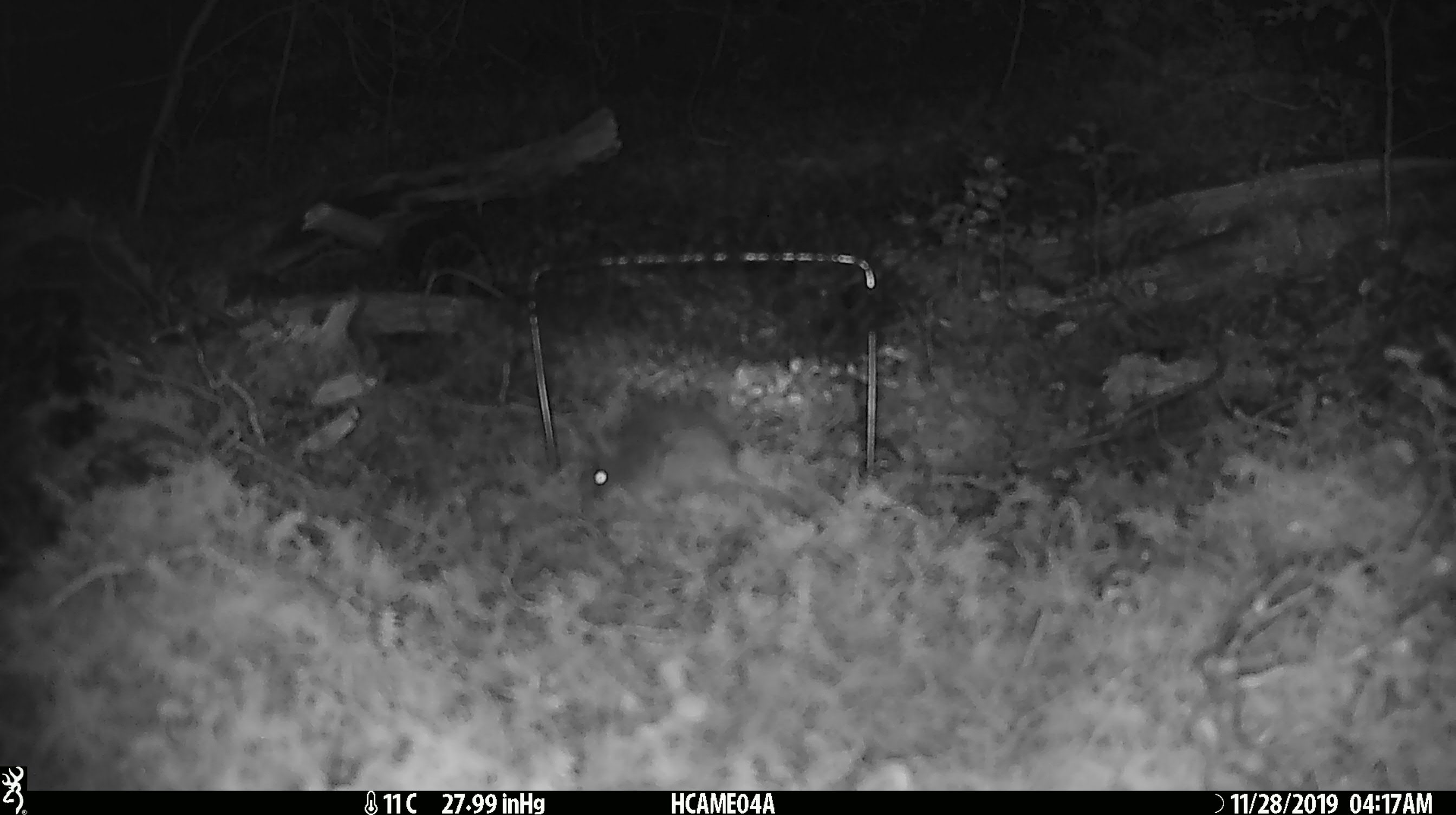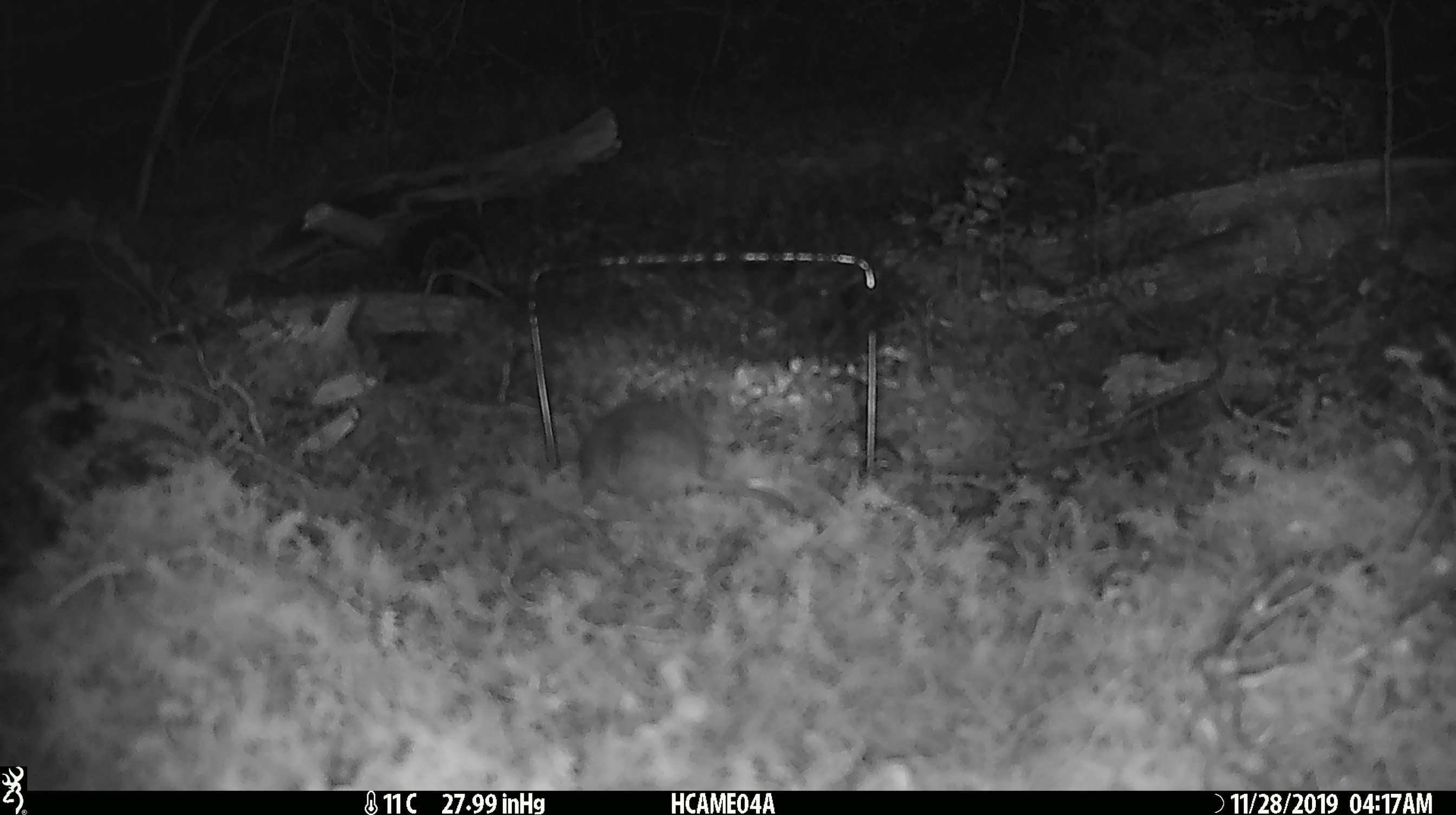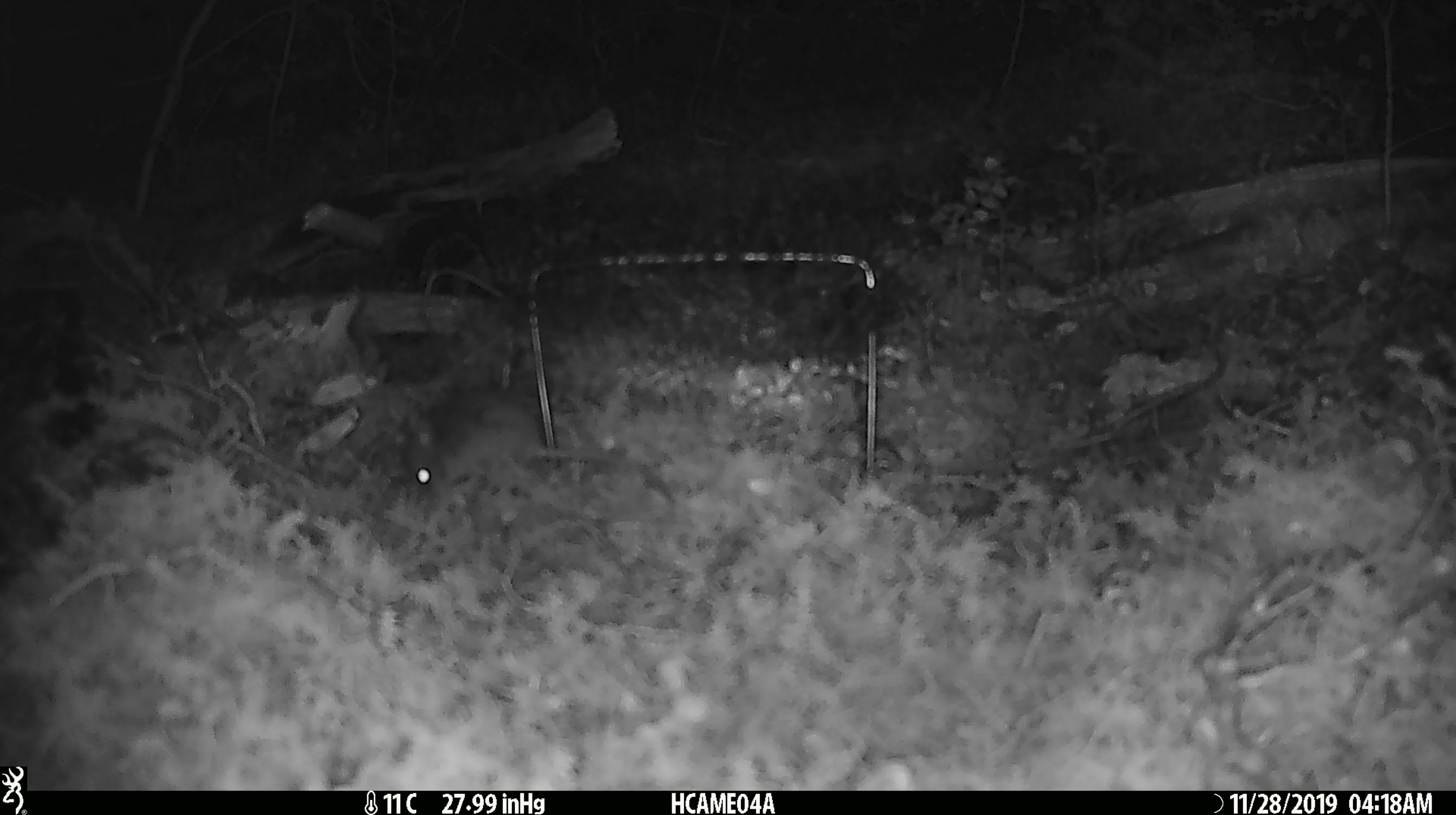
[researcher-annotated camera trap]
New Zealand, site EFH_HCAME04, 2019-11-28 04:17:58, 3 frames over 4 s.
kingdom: Animalia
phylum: Chordata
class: Mammalia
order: Rodentia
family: Muridae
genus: Mus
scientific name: Mus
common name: mouse